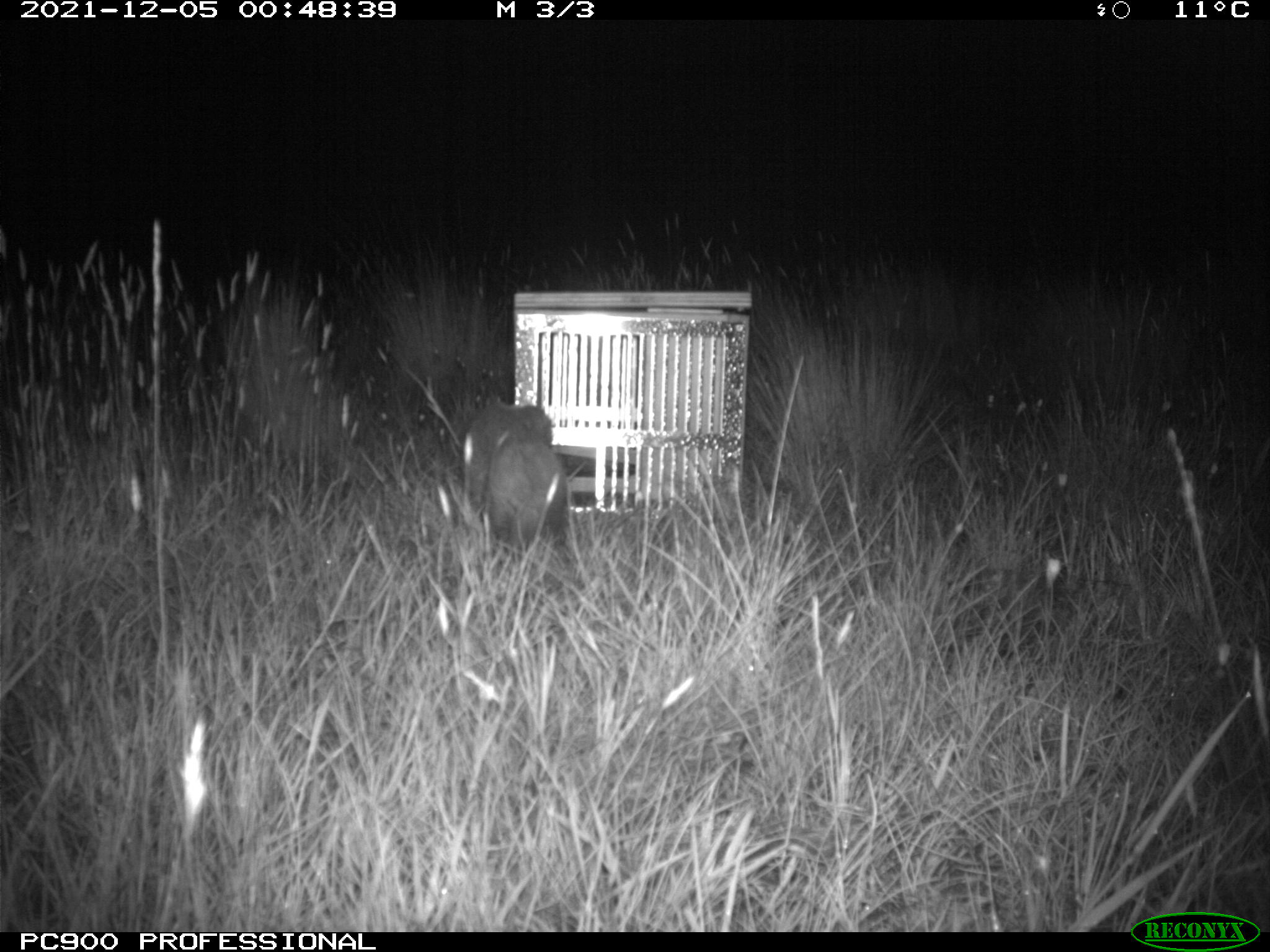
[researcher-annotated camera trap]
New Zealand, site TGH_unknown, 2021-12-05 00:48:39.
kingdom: Animalia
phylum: Chordata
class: Mammalia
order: Carnivora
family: Mustelidae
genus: Mustela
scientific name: Mustela furo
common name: ferret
Ferret (Mustela furo).